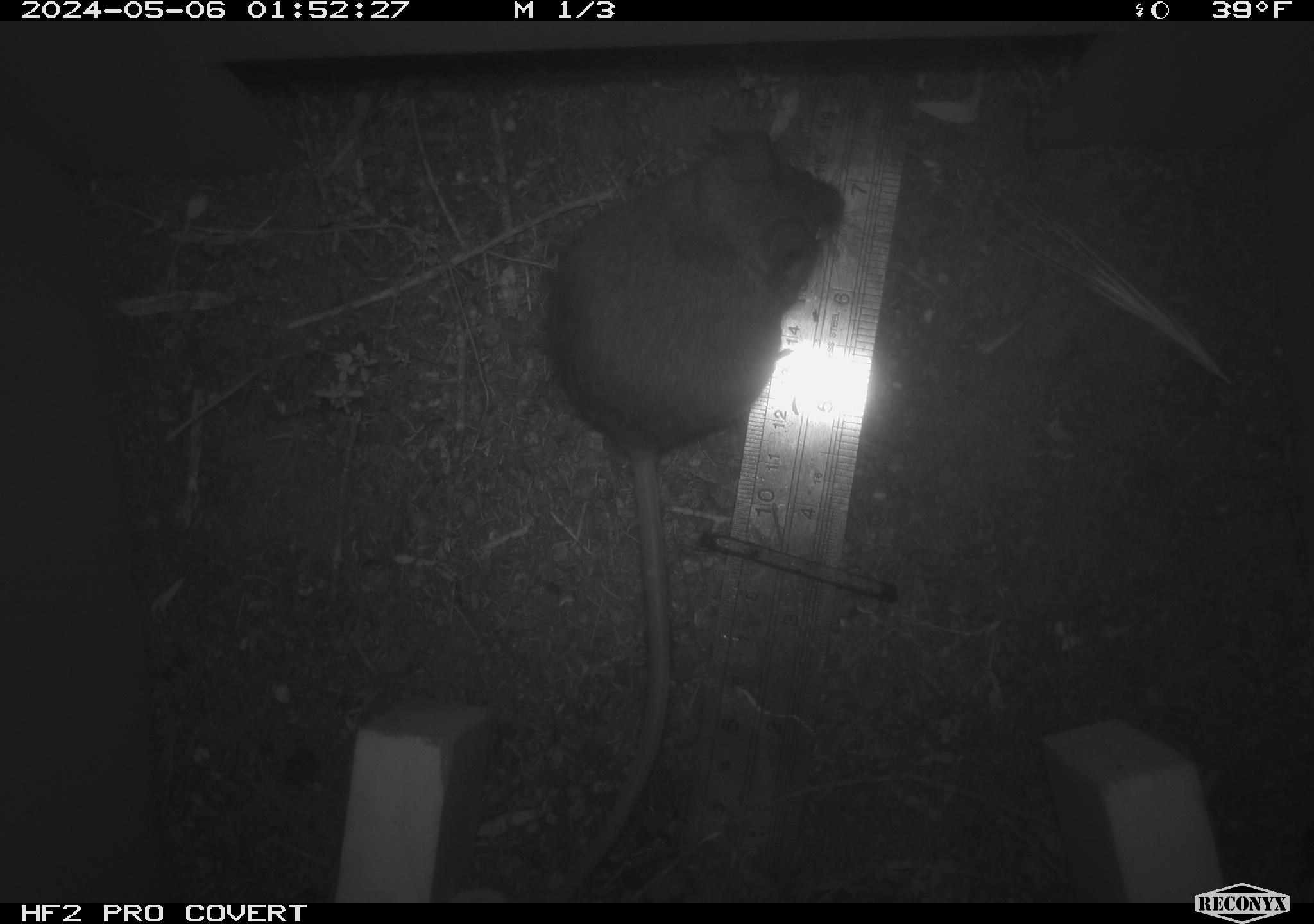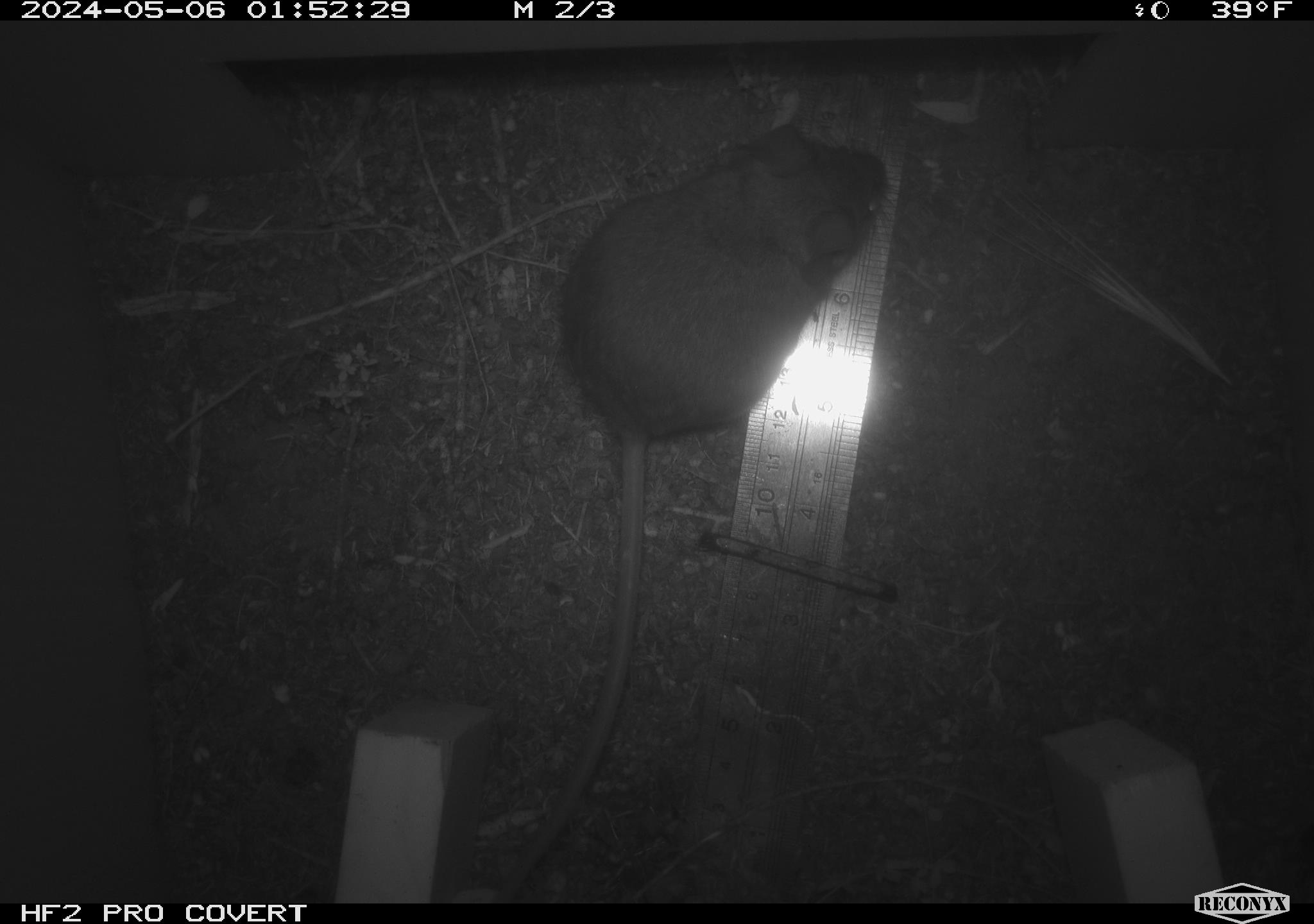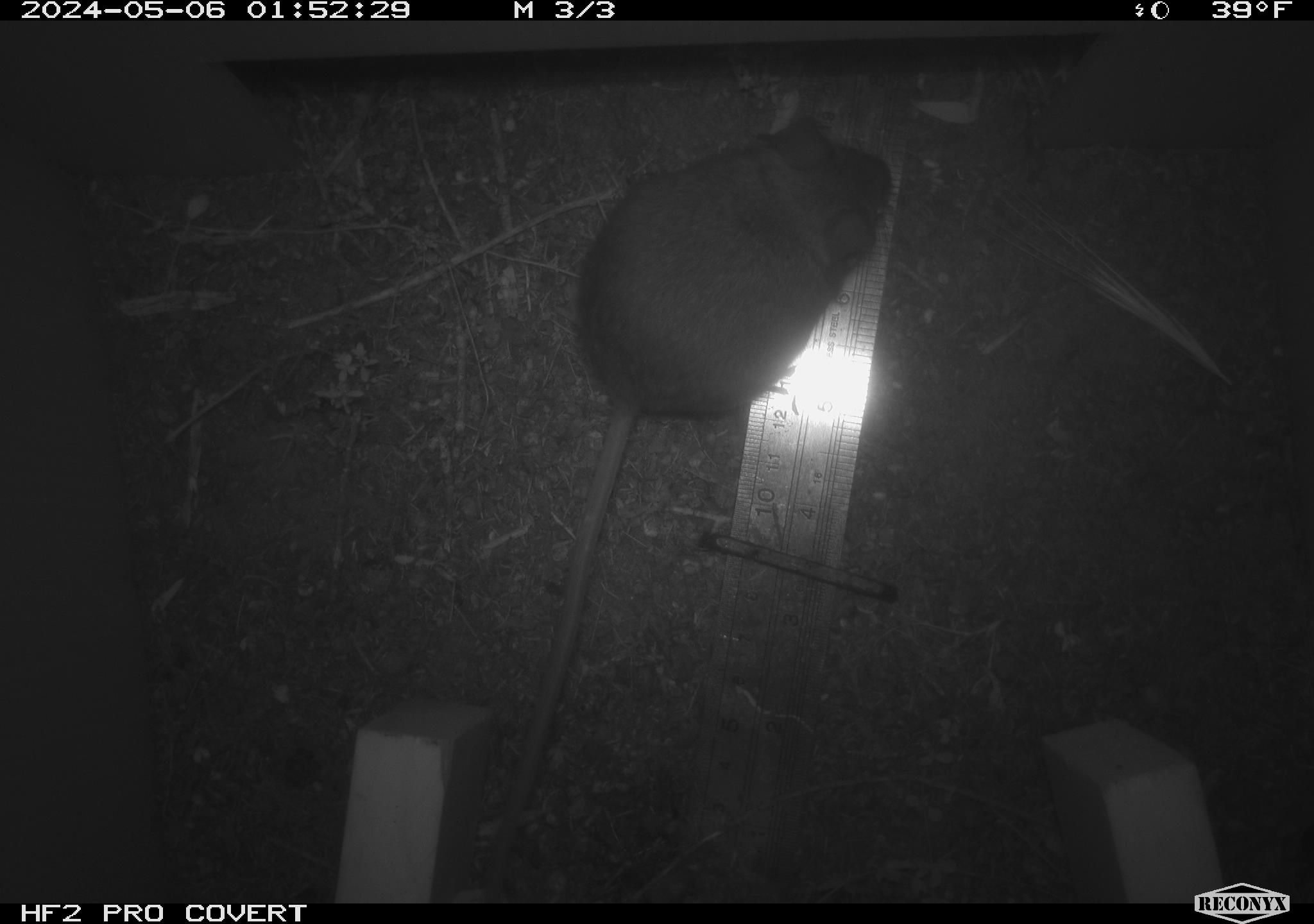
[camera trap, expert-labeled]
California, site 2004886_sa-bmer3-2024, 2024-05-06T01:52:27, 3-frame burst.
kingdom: Animalia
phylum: Chordata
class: Mammalia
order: Rodentia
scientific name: Rodentia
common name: woodrat or rat or mouse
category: woodrat or rat or mouse species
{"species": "woodrat or rat or mouse species (woodrat or rat or mouse) (Rodentia)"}